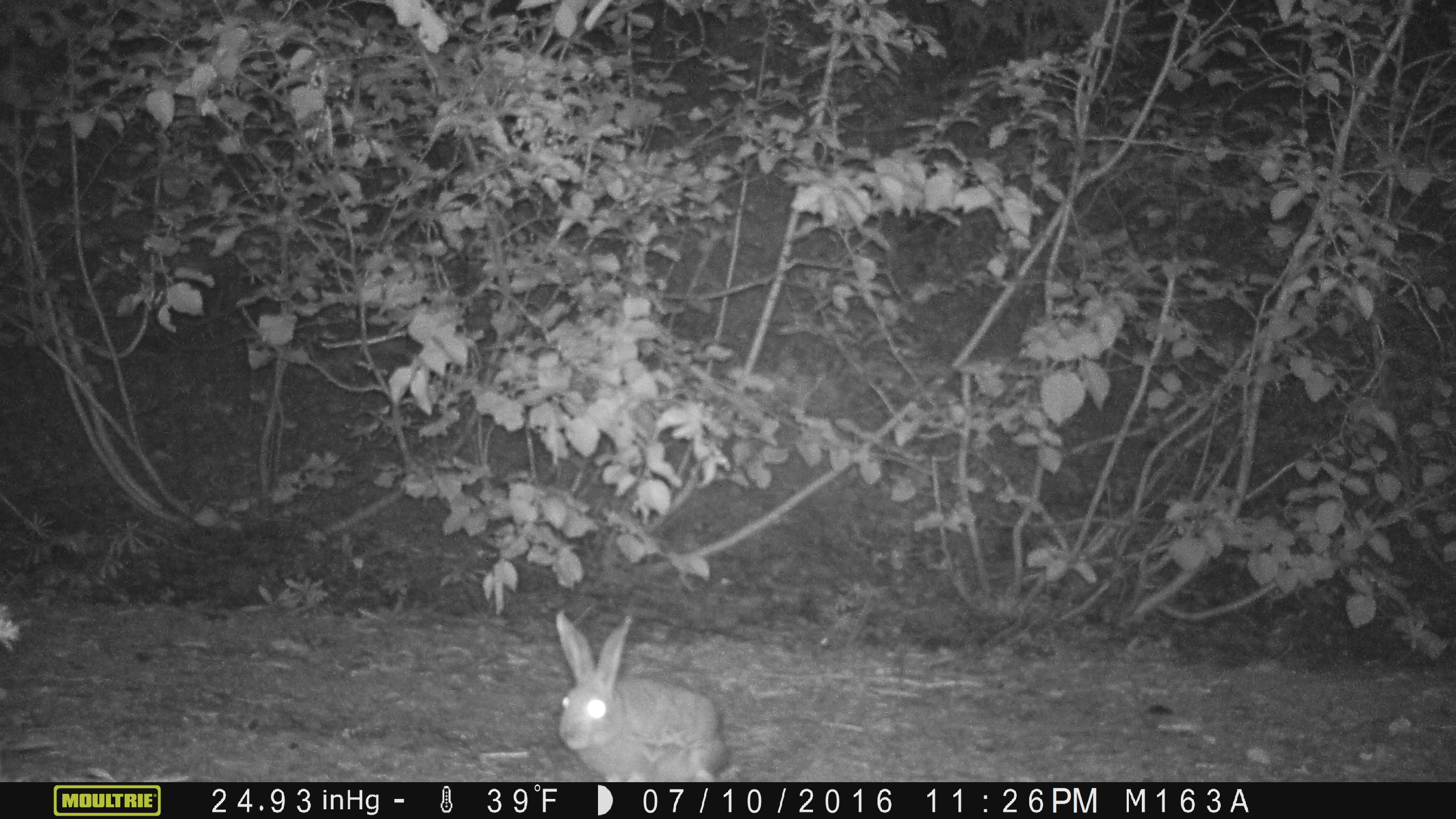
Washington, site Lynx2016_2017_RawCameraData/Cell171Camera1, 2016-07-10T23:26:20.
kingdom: Animalia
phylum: Chordata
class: Mammalia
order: Lagomorpha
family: Leporidae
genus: Lepus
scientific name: Lepus americanus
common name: snowshoe hare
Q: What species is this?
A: Lepus americanus (snowshoe hare).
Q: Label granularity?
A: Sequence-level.